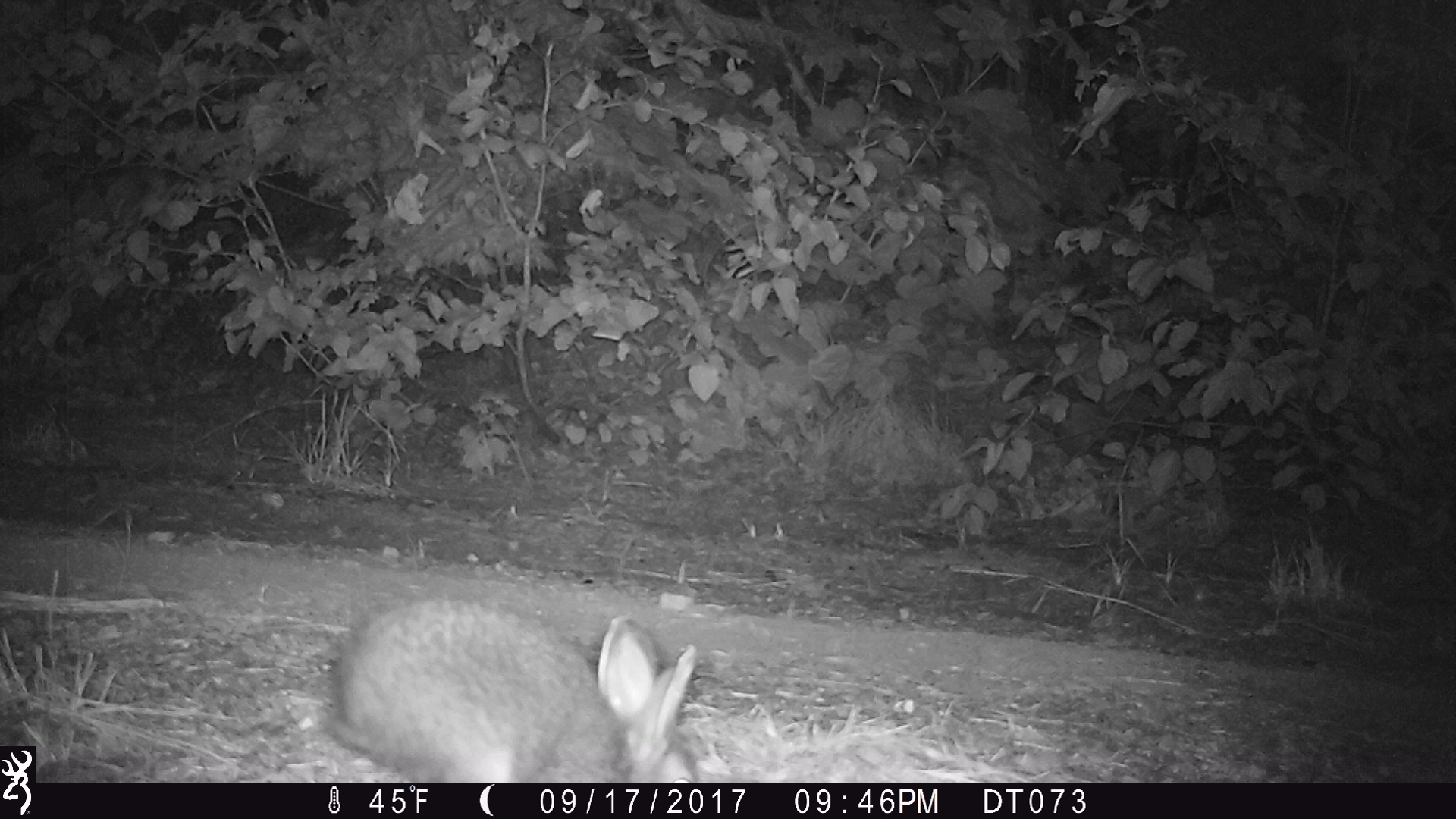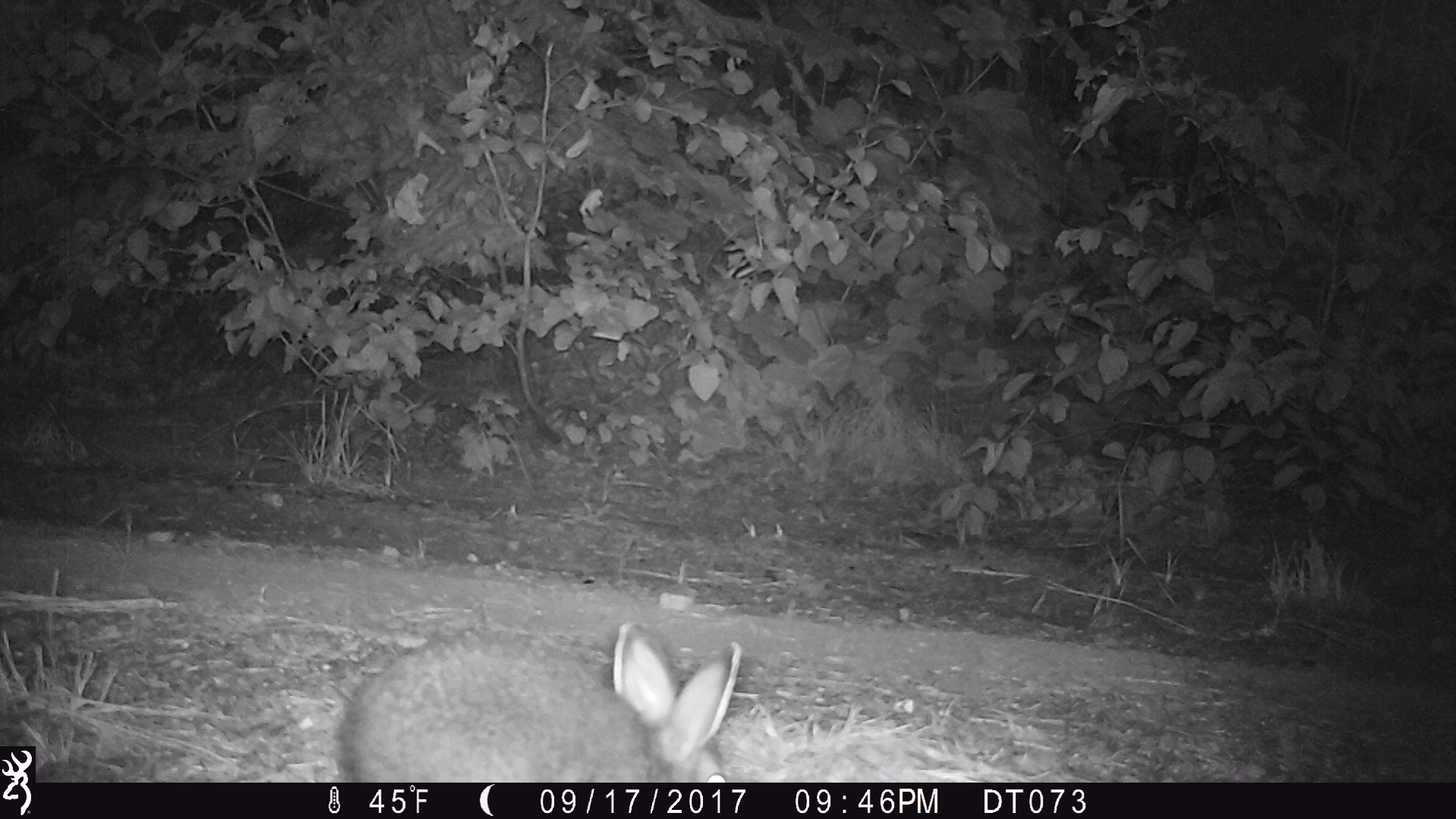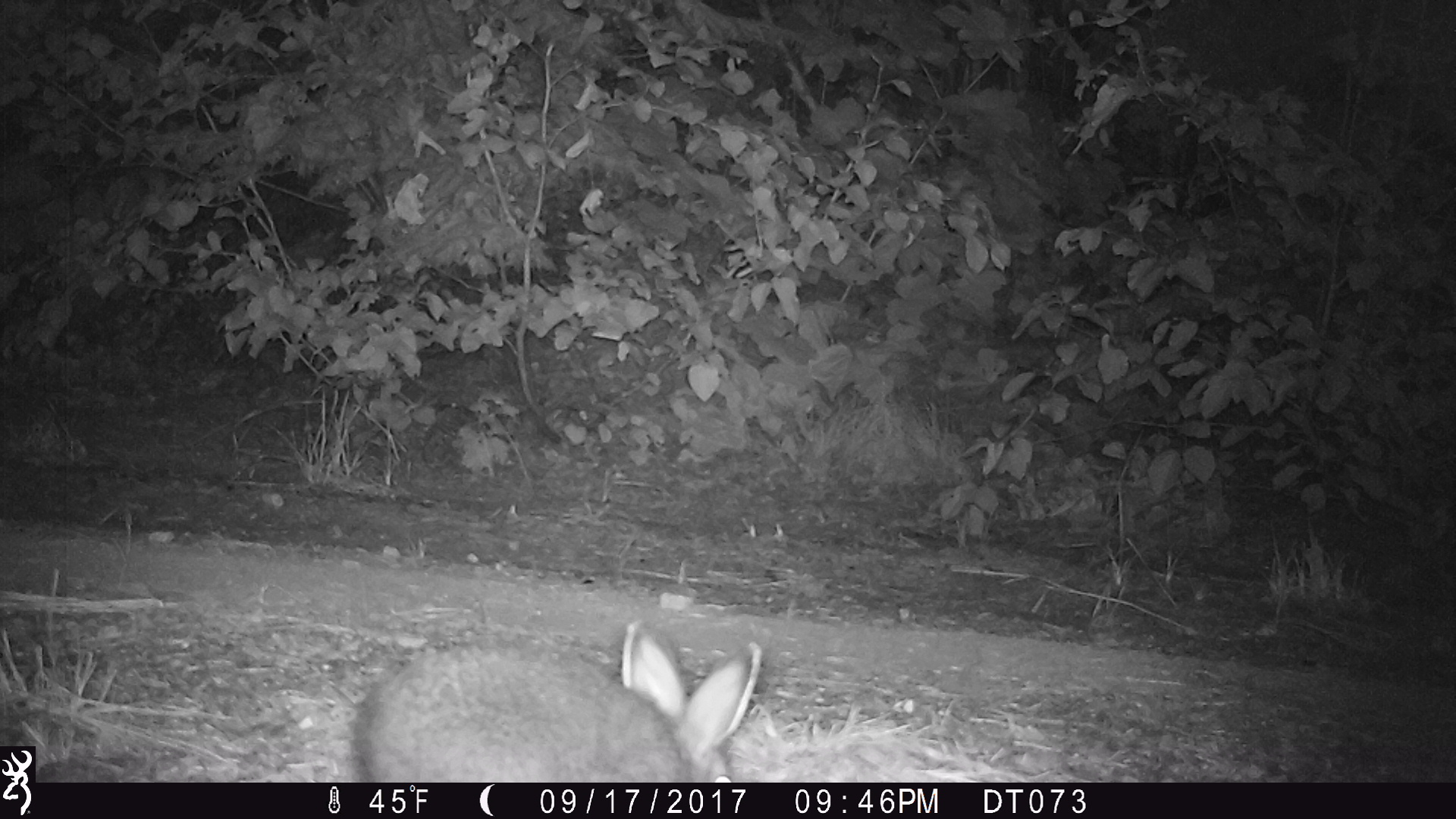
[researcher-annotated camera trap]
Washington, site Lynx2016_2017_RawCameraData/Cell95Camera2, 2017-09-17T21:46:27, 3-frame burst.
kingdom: Animalia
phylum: Chordata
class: Mammalia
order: Lagomorpha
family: Leporidae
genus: Lepus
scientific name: Lepus americanus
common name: snowshoe hare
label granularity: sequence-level